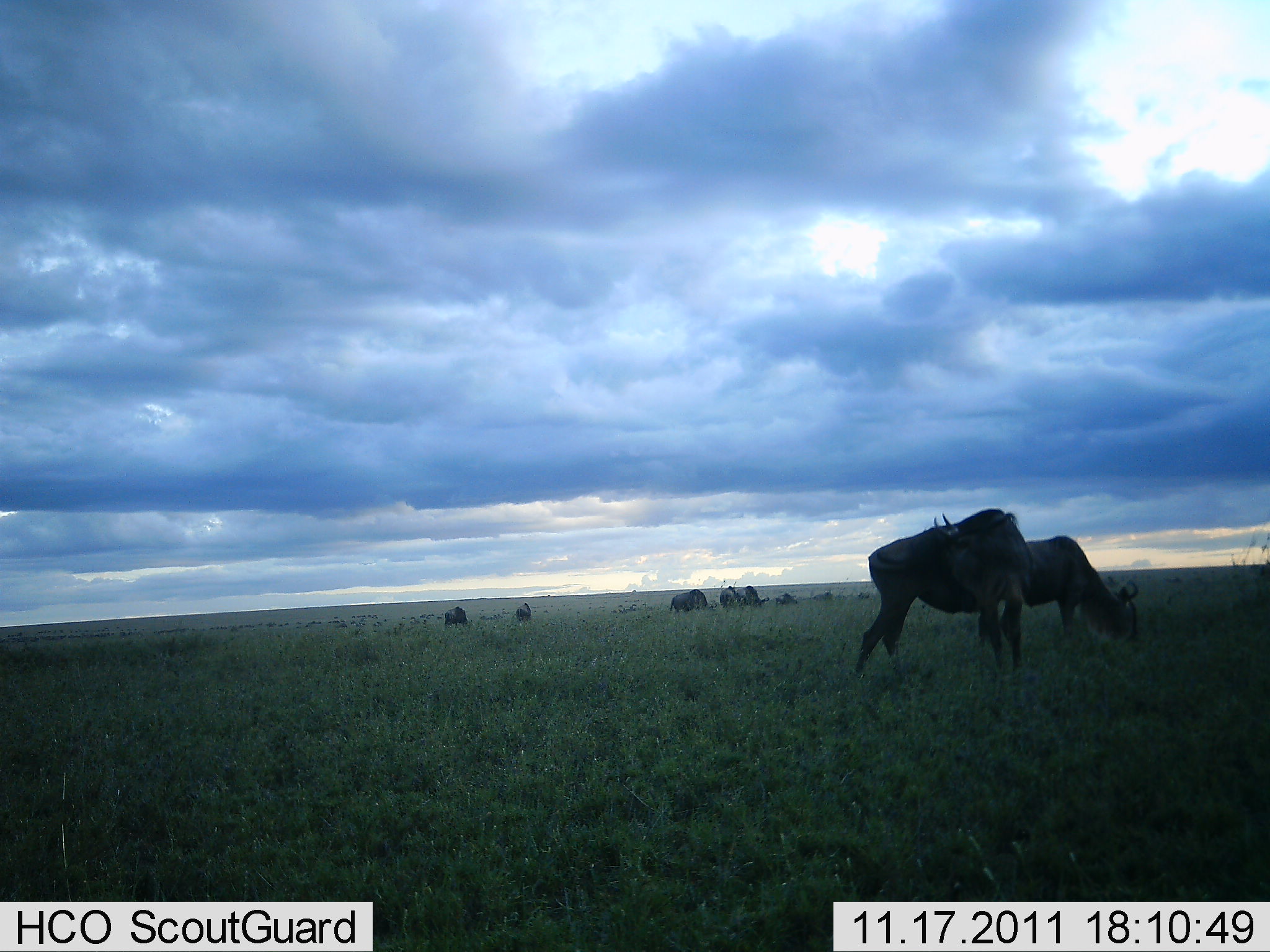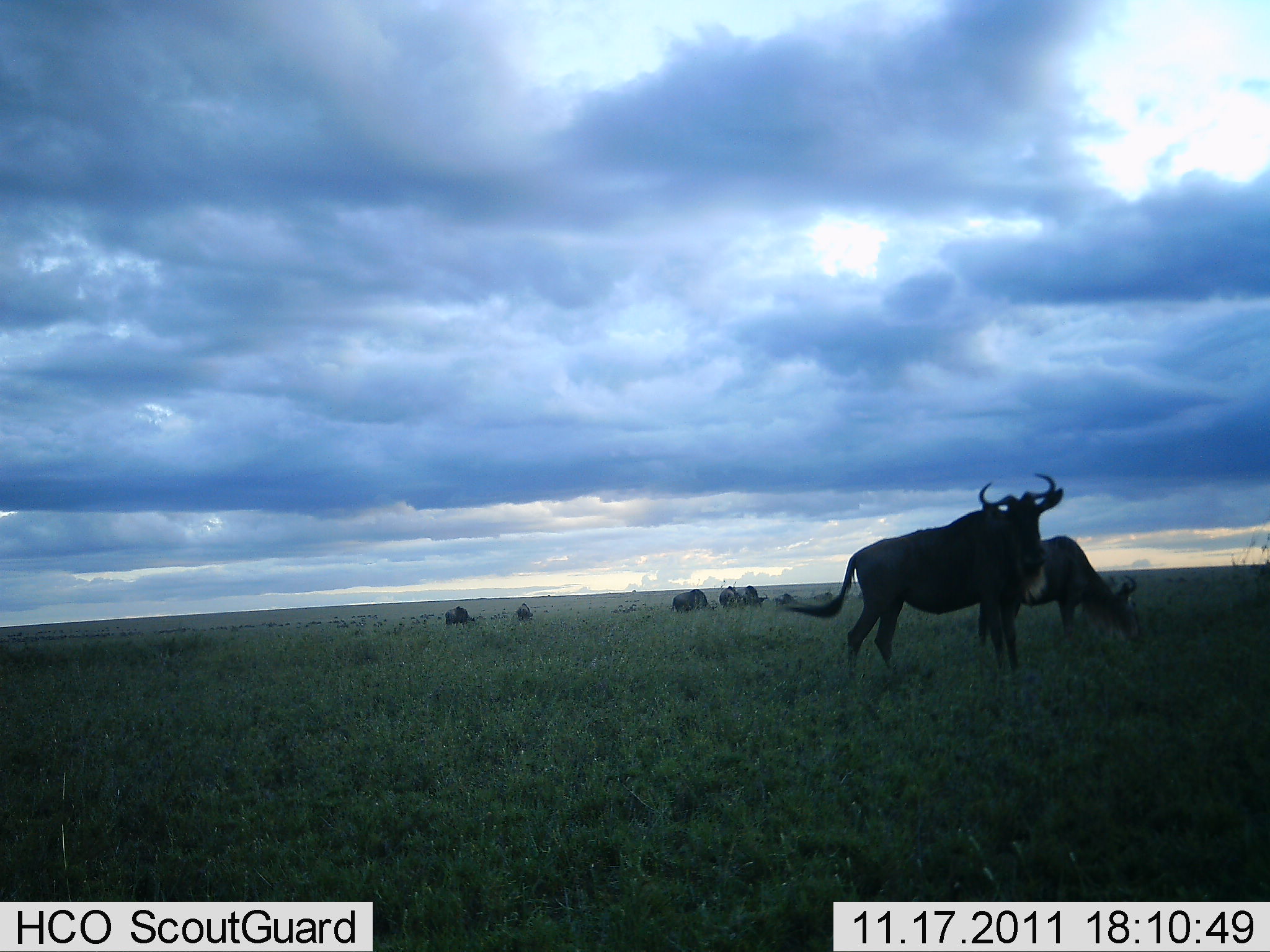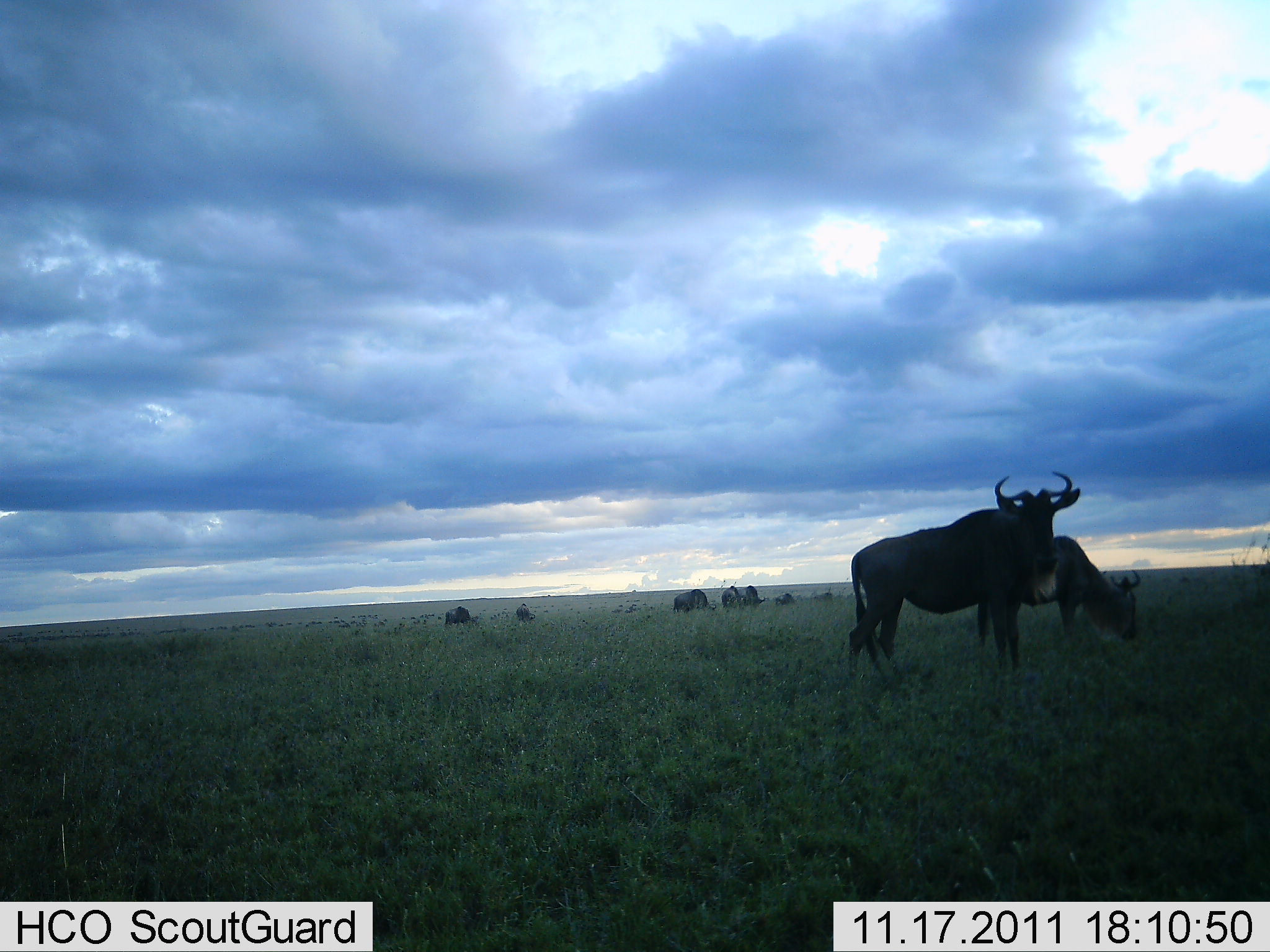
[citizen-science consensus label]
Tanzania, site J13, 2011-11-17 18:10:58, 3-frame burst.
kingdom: Animalia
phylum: Chordata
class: Mammalia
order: Artiodactyla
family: Bovidae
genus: Connochaetes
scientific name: Connochaetes taurinus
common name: blue wildebeest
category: wildebeest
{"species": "wildebeest (blue wildebeest) (Connochaetes taurinus)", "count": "10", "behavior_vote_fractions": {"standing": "75%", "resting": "8%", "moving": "17%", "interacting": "0%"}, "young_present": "0%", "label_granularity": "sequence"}